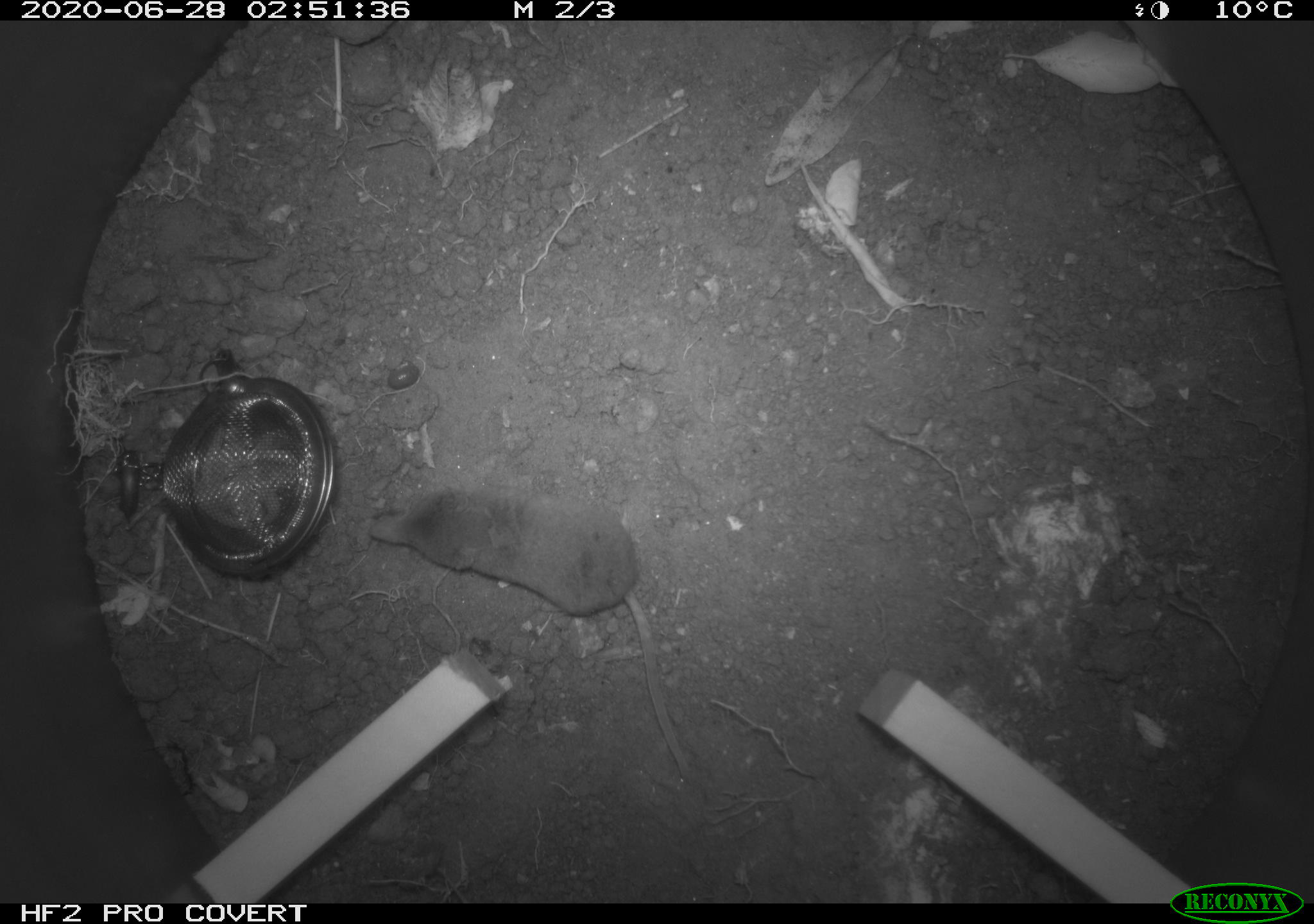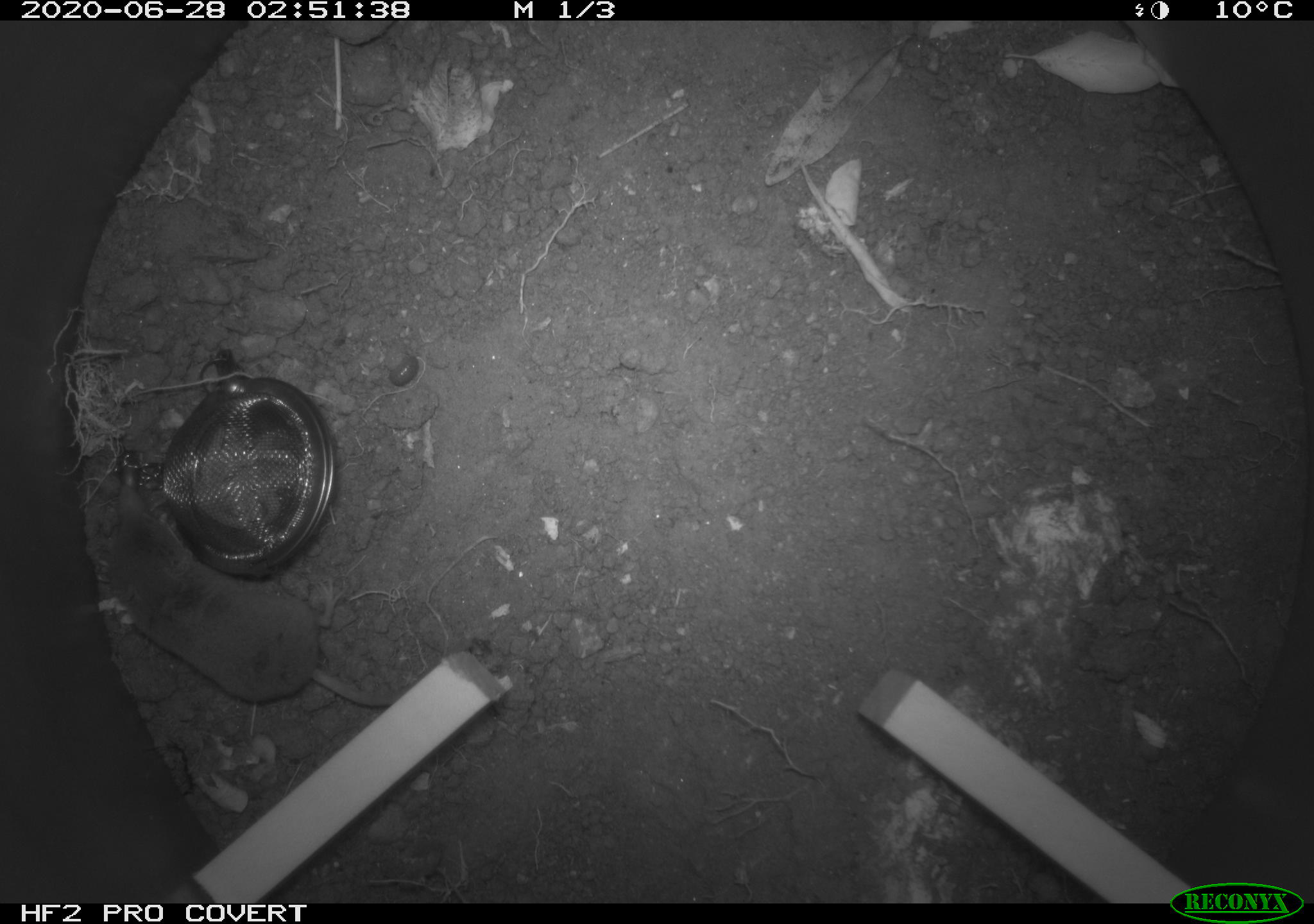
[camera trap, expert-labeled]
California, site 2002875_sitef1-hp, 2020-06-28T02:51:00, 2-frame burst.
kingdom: Animalia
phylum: Chordata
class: Mammalia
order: Eulipotyphla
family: Soricidae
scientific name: Soricidae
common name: shrews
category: soricidae family